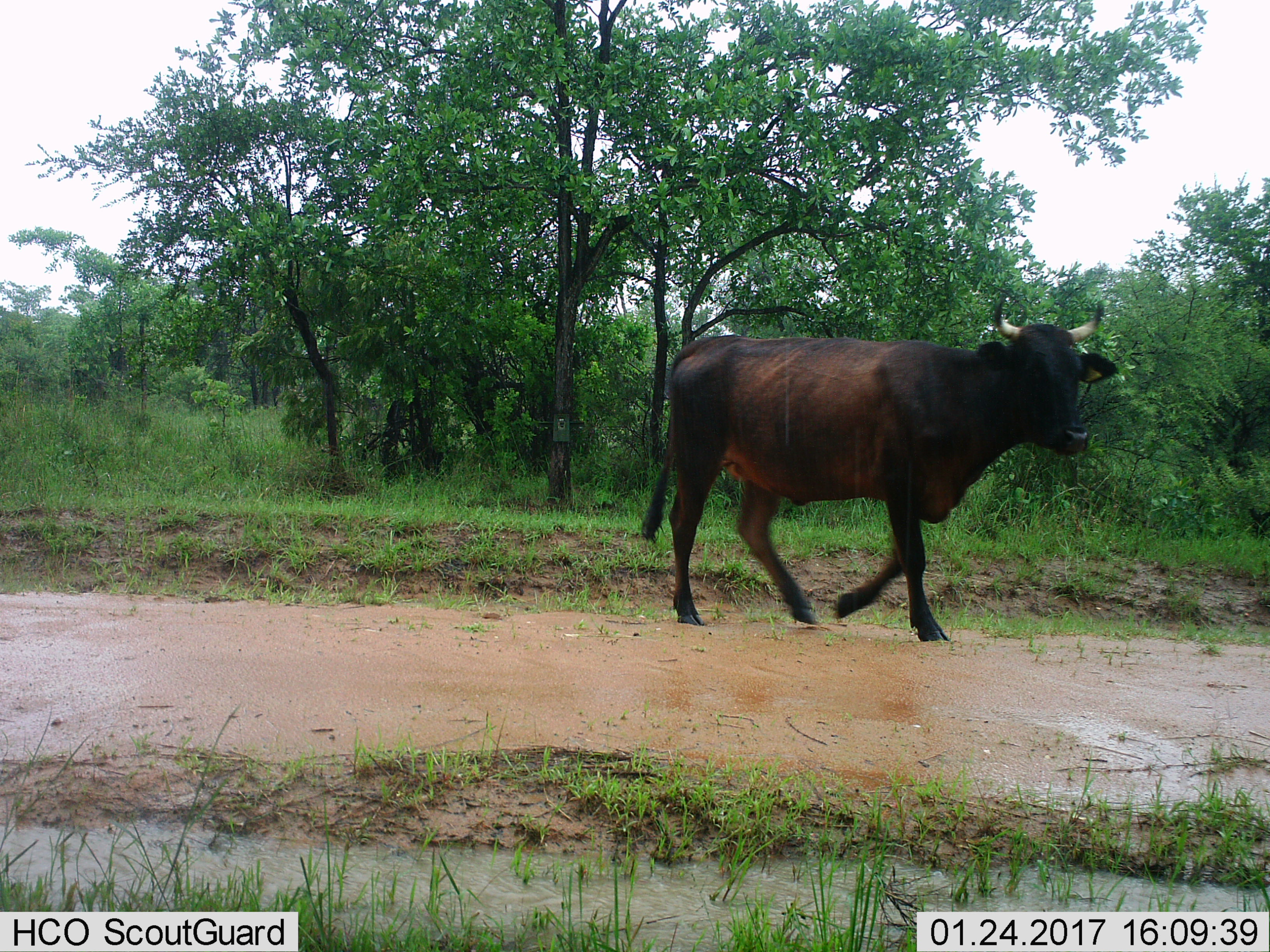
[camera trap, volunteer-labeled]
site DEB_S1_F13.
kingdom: Animalia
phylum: Chordata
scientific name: Vertebrata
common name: domestic animal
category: domesticanimal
Domesticanimal (domestic animal) (Vertebrata), count 1. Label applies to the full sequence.